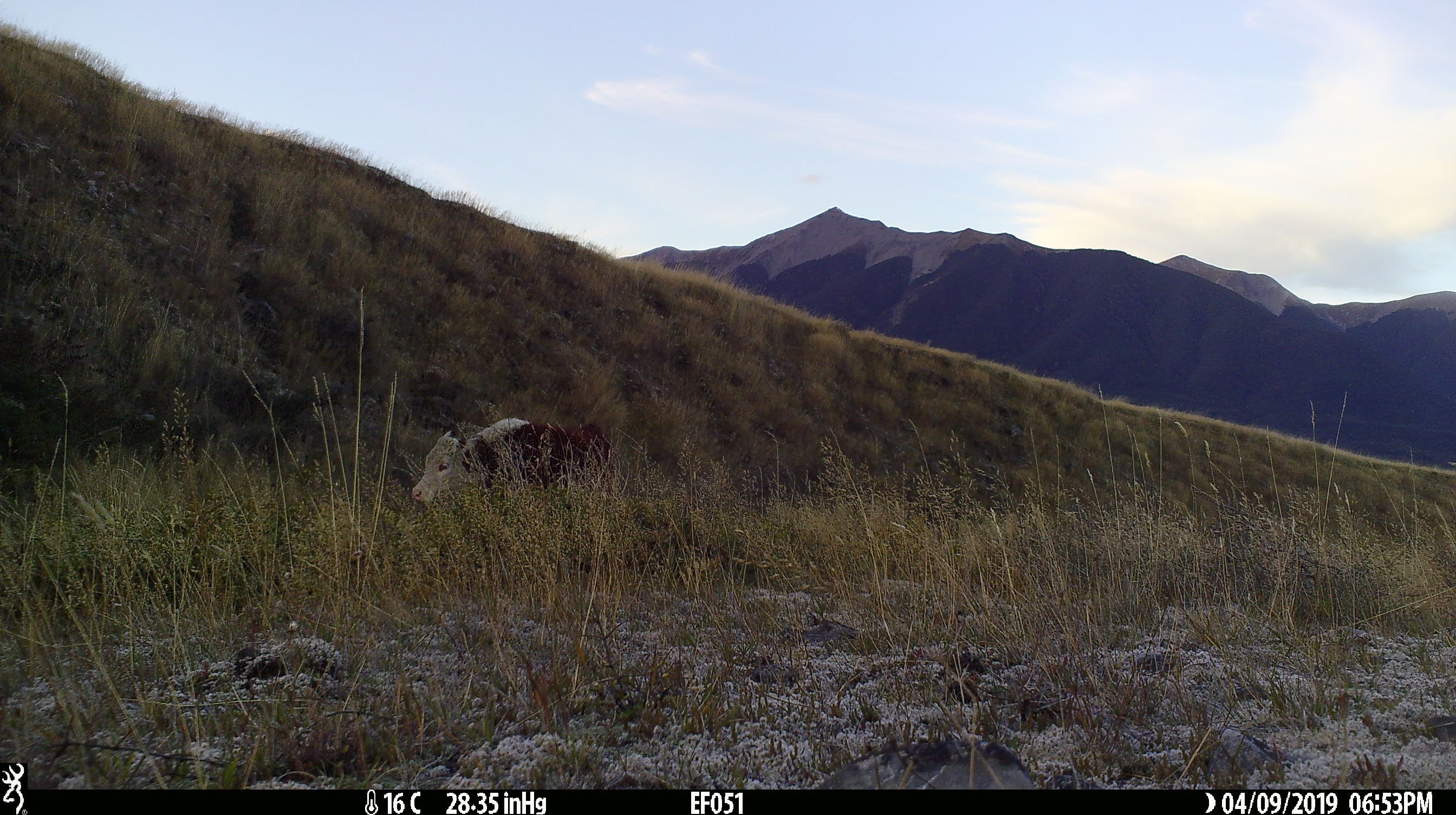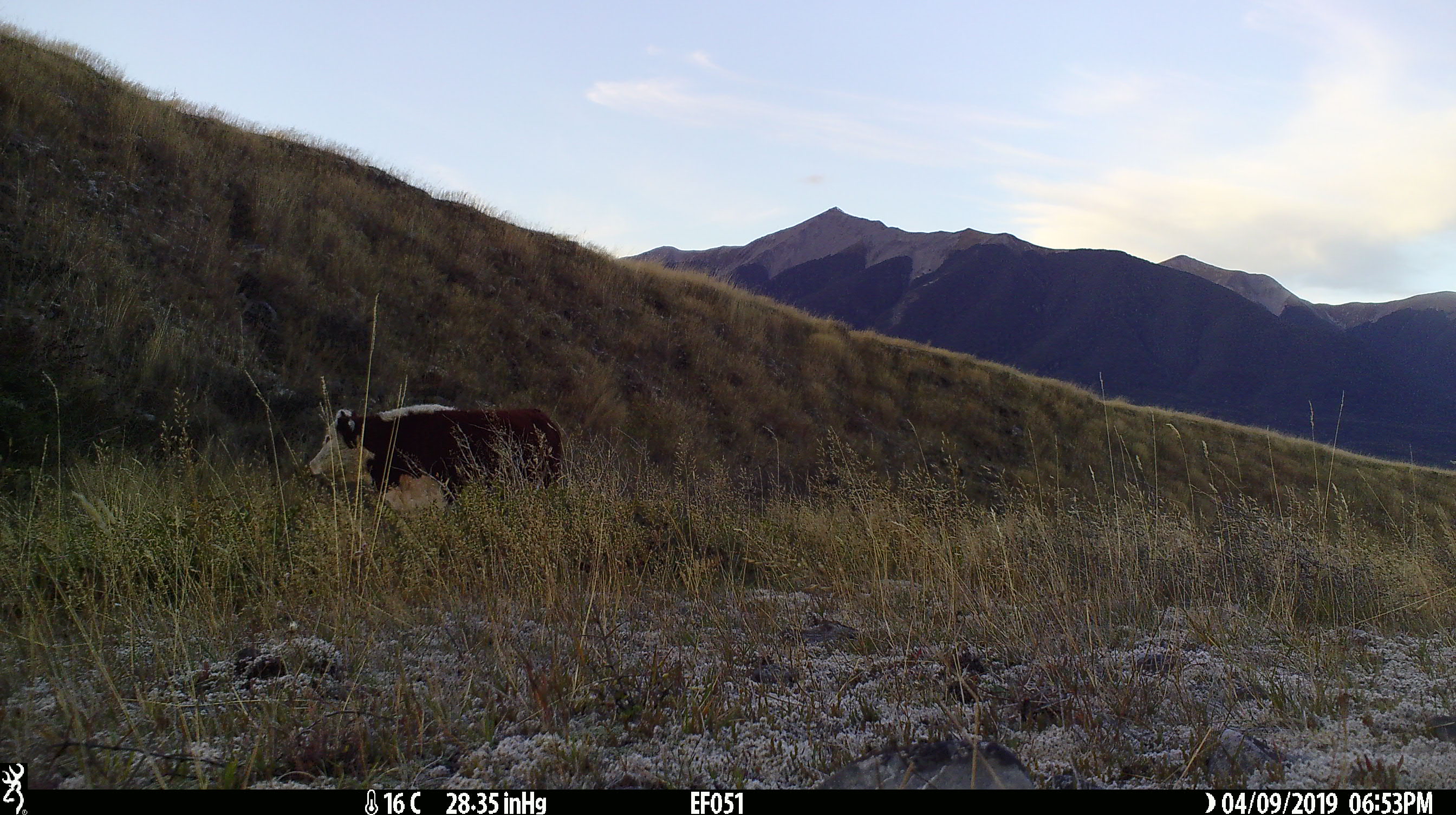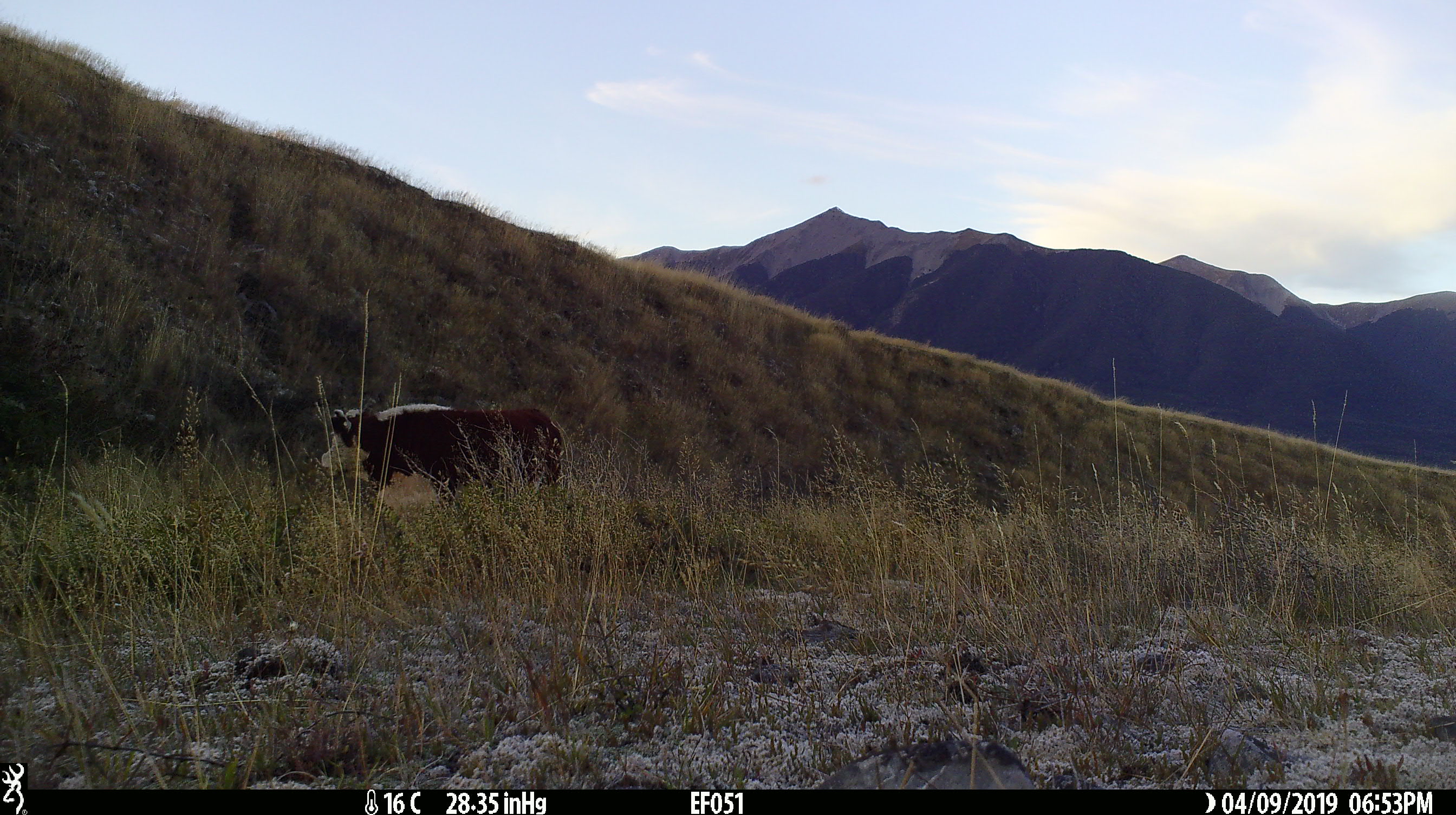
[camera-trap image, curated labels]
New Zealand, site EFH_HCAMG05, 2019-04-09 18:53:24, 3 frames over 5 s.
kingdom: Animalia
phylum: Chordata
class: Mammalia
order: Artiodactyla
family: Bovidae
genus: Bos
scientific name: Bos taurus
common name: domestic cow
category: cow